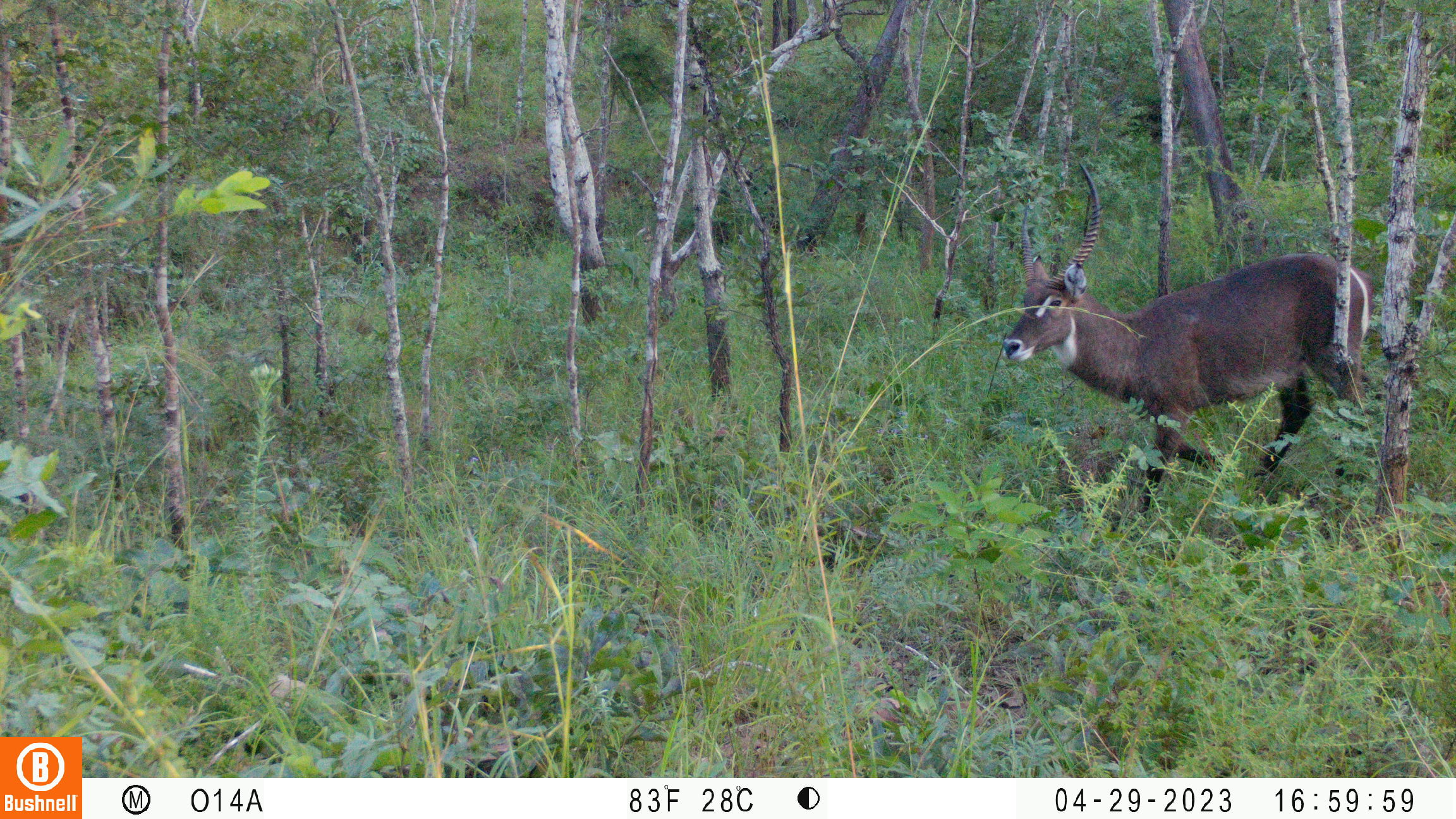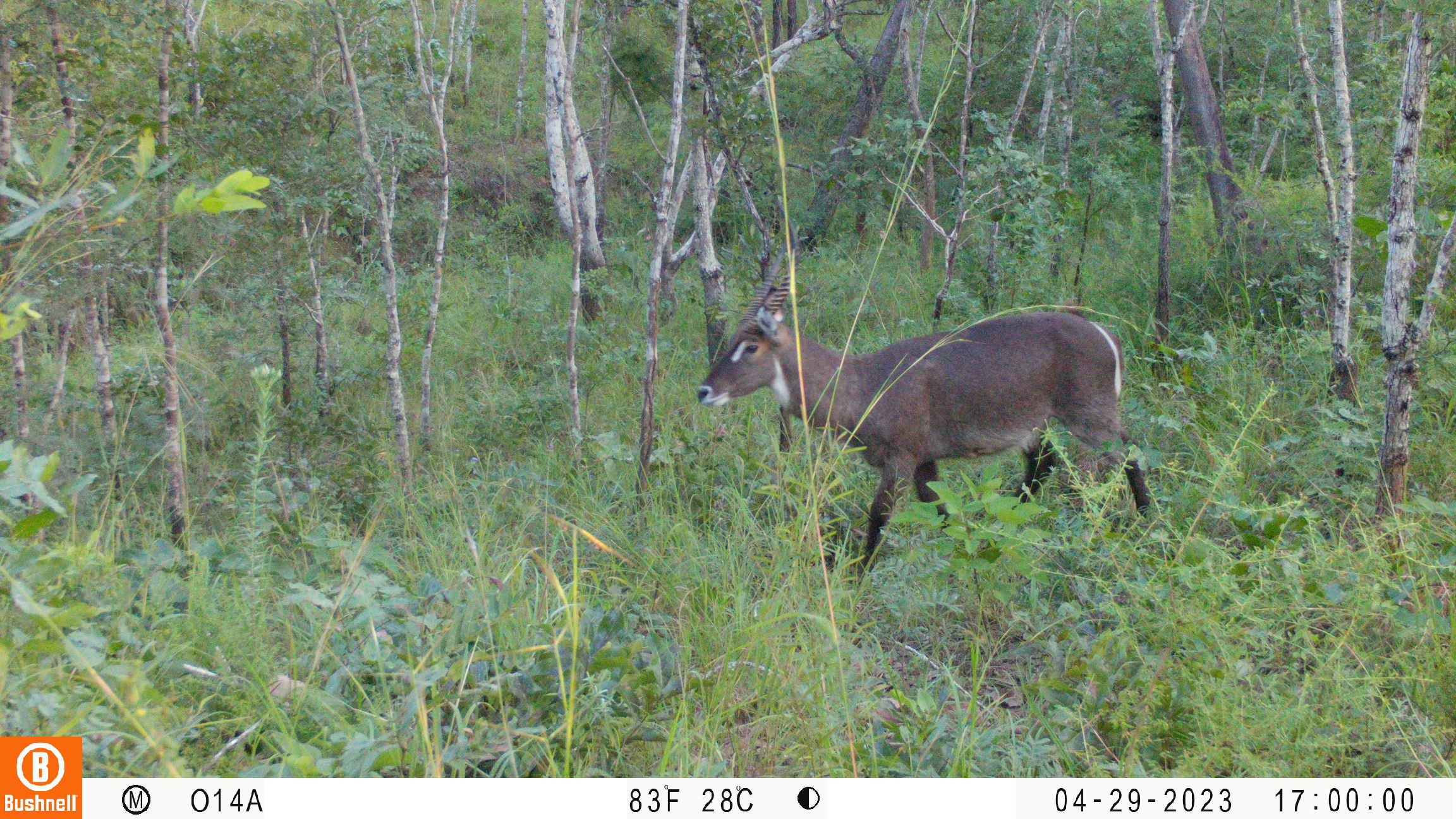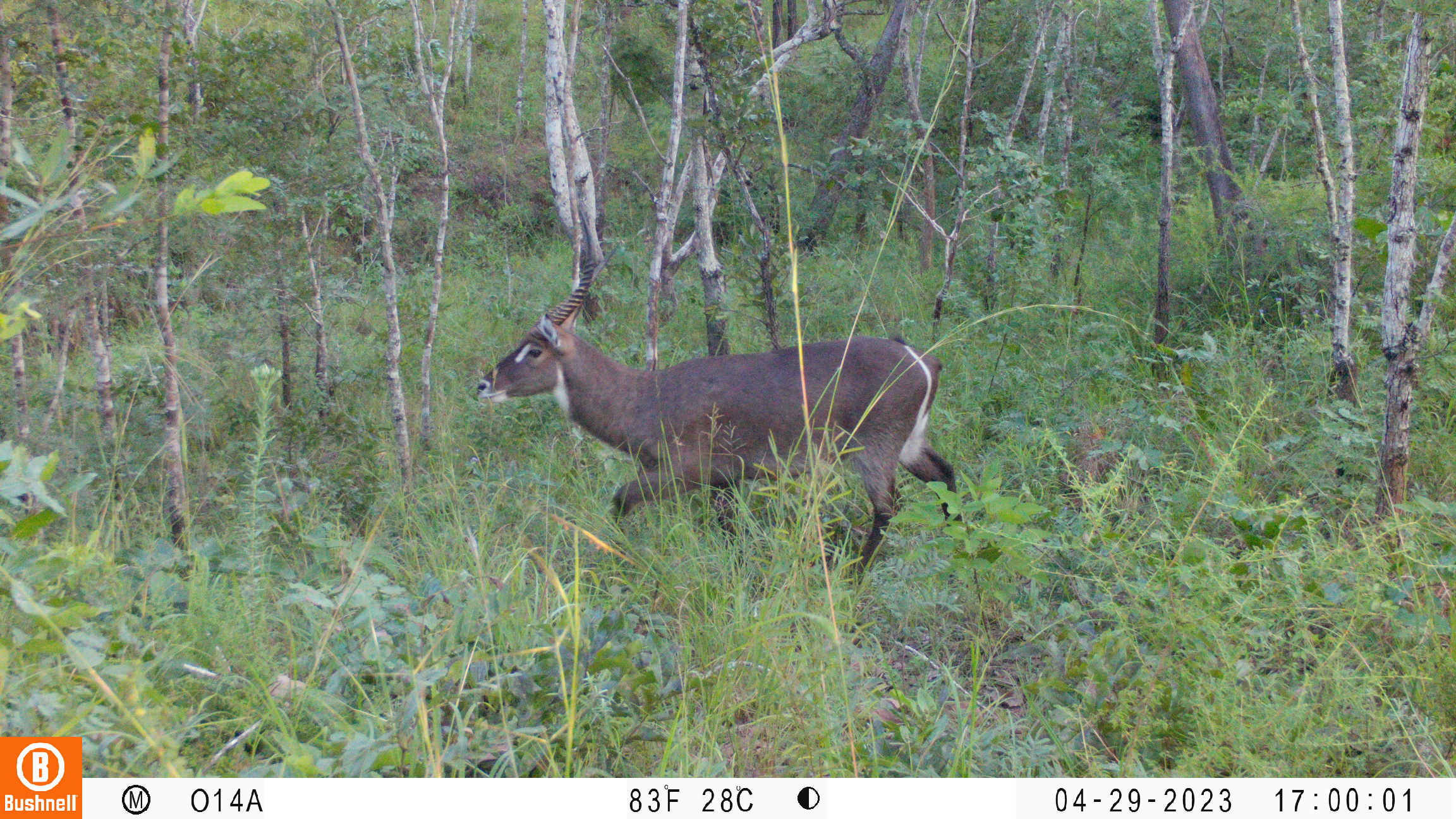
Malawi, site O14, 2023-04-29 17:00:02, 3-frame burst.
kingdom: Animalia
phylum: Chordata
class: Mammalia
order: Artiodactyla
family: Bovidae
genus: Kobus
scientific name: Kobus ellipsiprymnus ellipsiprymnus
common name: common waterbuck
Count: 1.